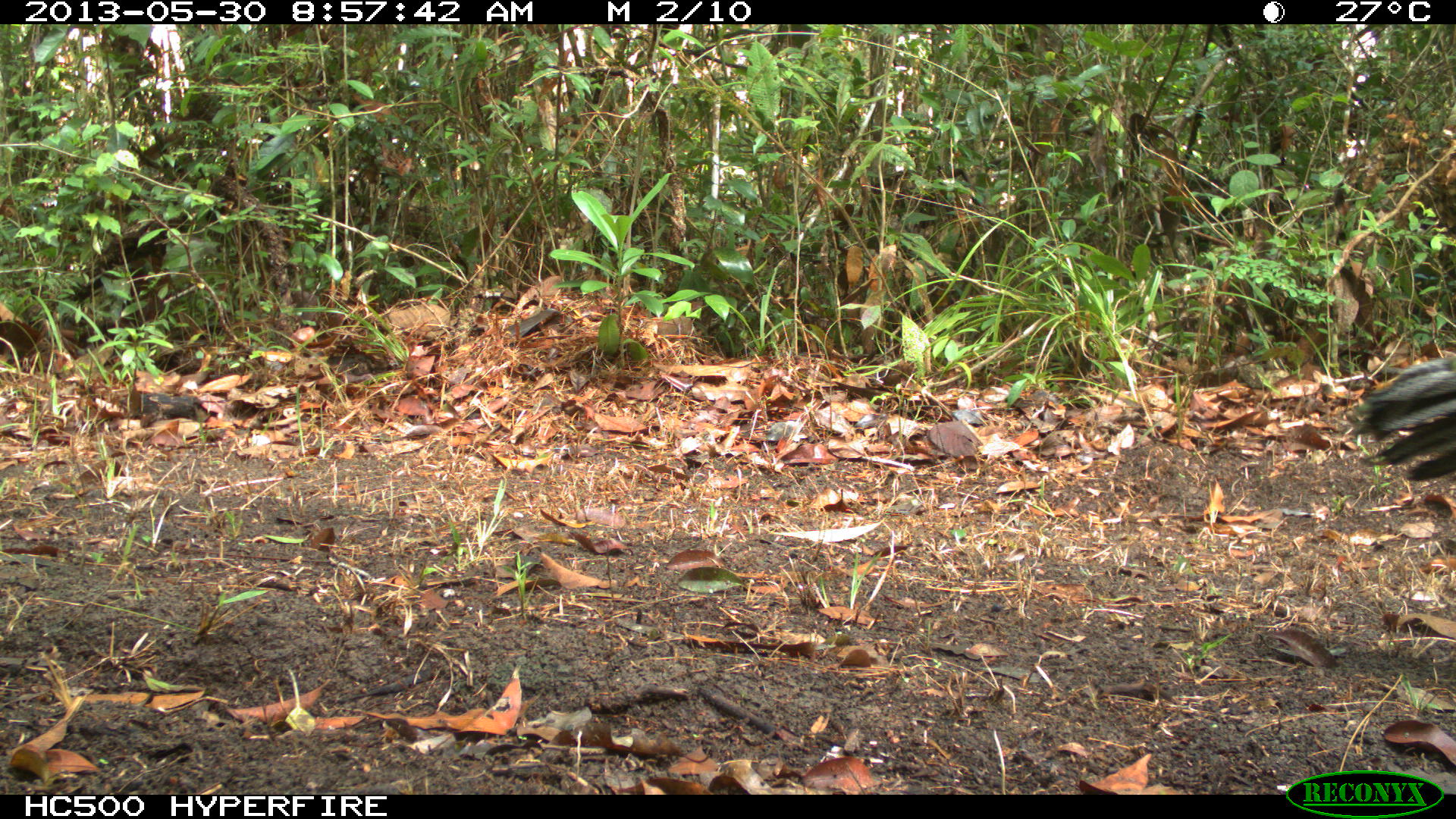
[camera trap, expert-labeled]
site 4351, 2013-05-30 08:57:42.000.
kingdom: Animalia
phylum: Chordata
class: Aves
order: Galliformes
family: Phasianidae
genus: Meleagris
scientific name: Meleagris ocellata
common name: ocellated turkey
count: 1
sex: male